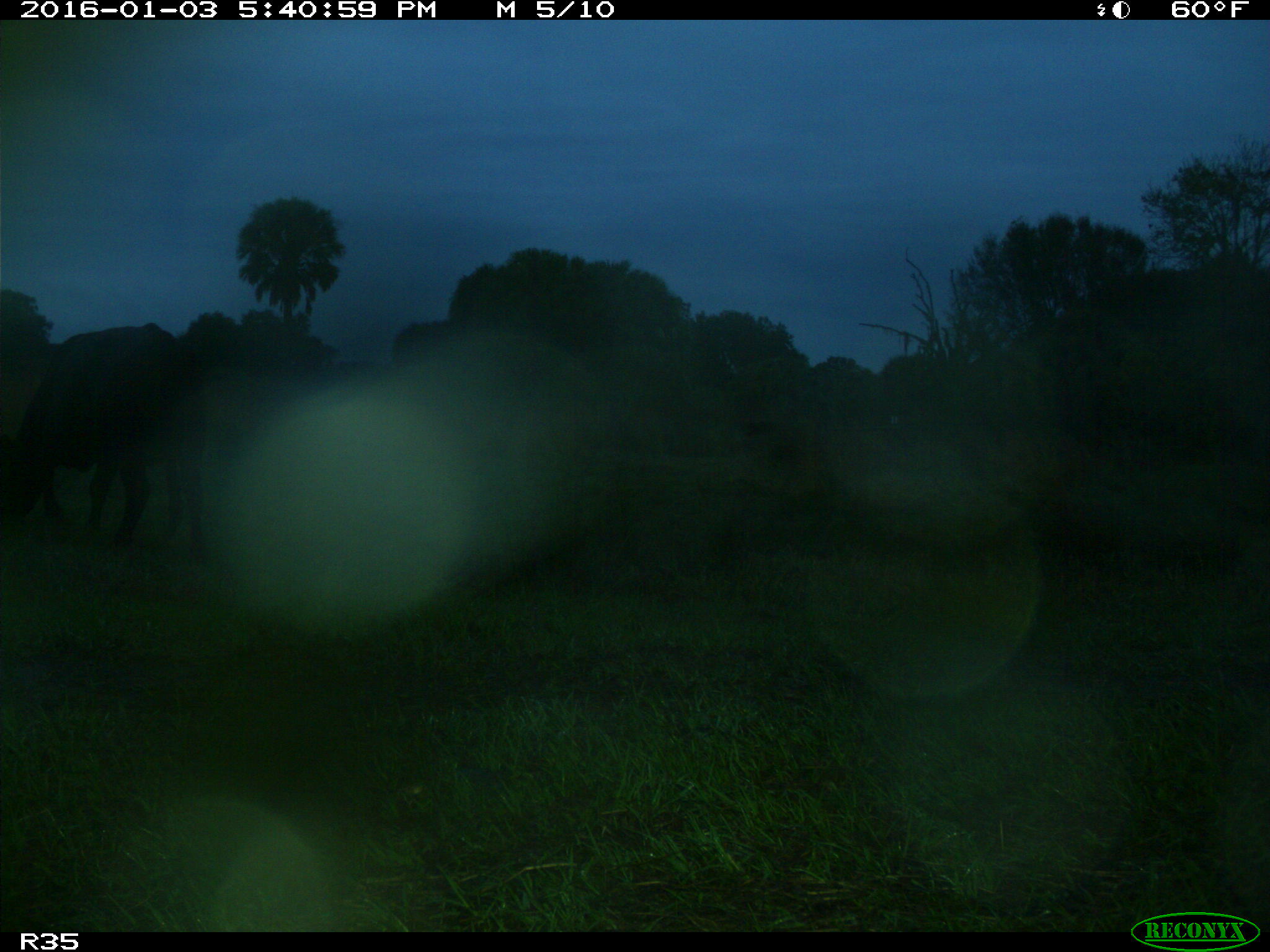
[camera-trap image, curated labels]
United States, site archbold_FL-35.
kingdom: Animalia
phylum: Chordata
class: Mammalia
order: Artiodactyla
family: Bovidae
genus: Bos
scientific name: Bos taurus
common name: domestic cow